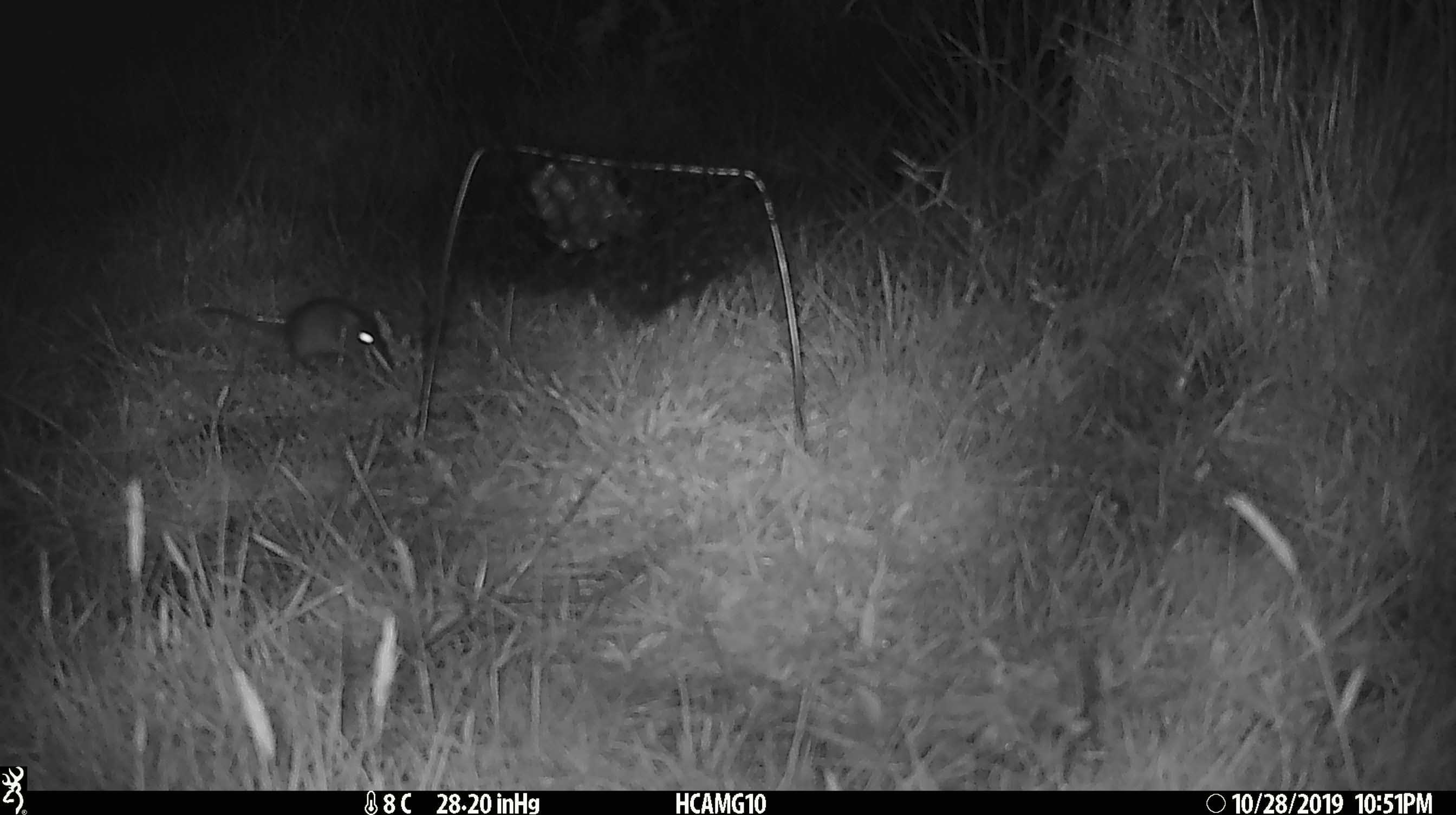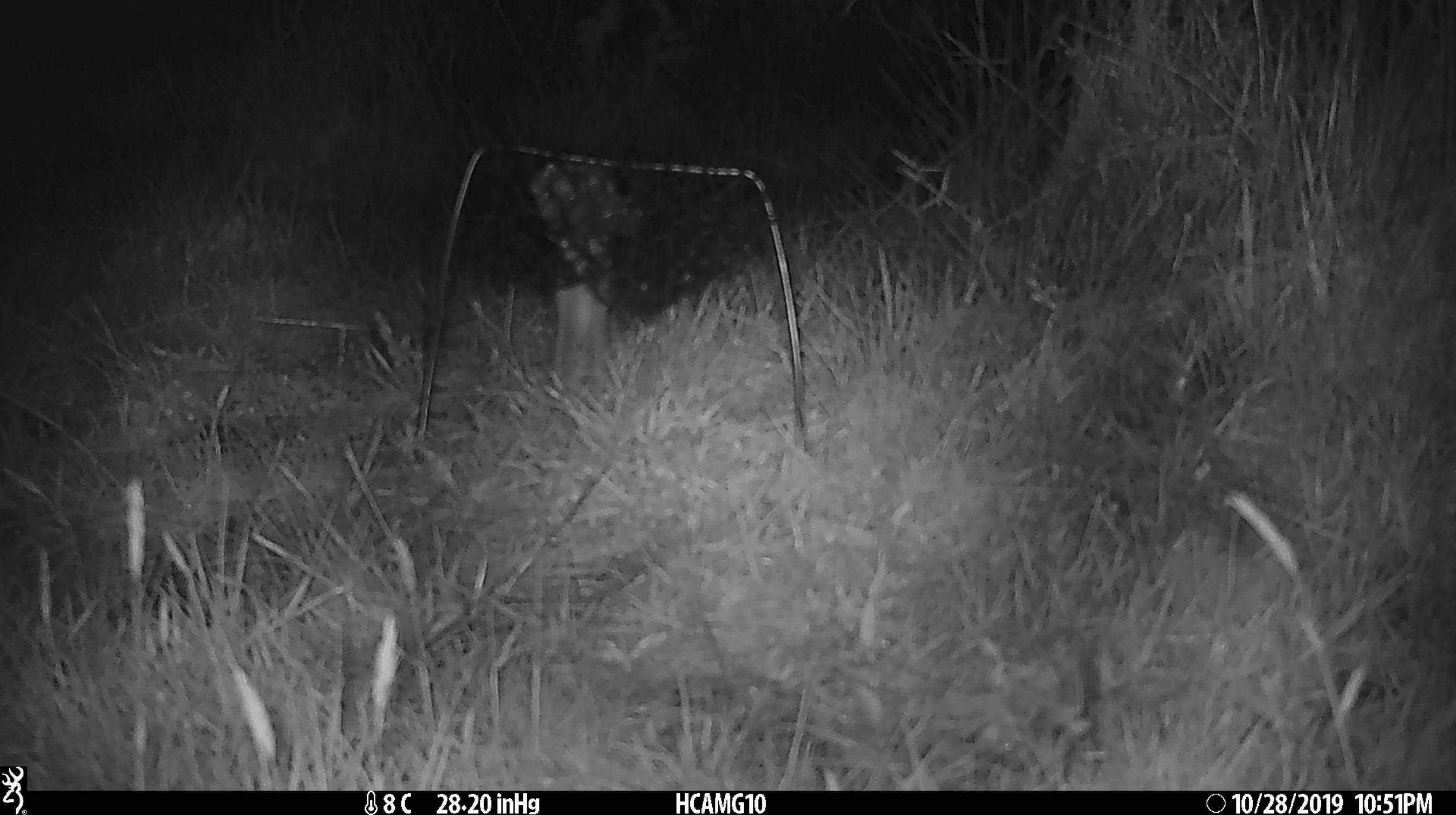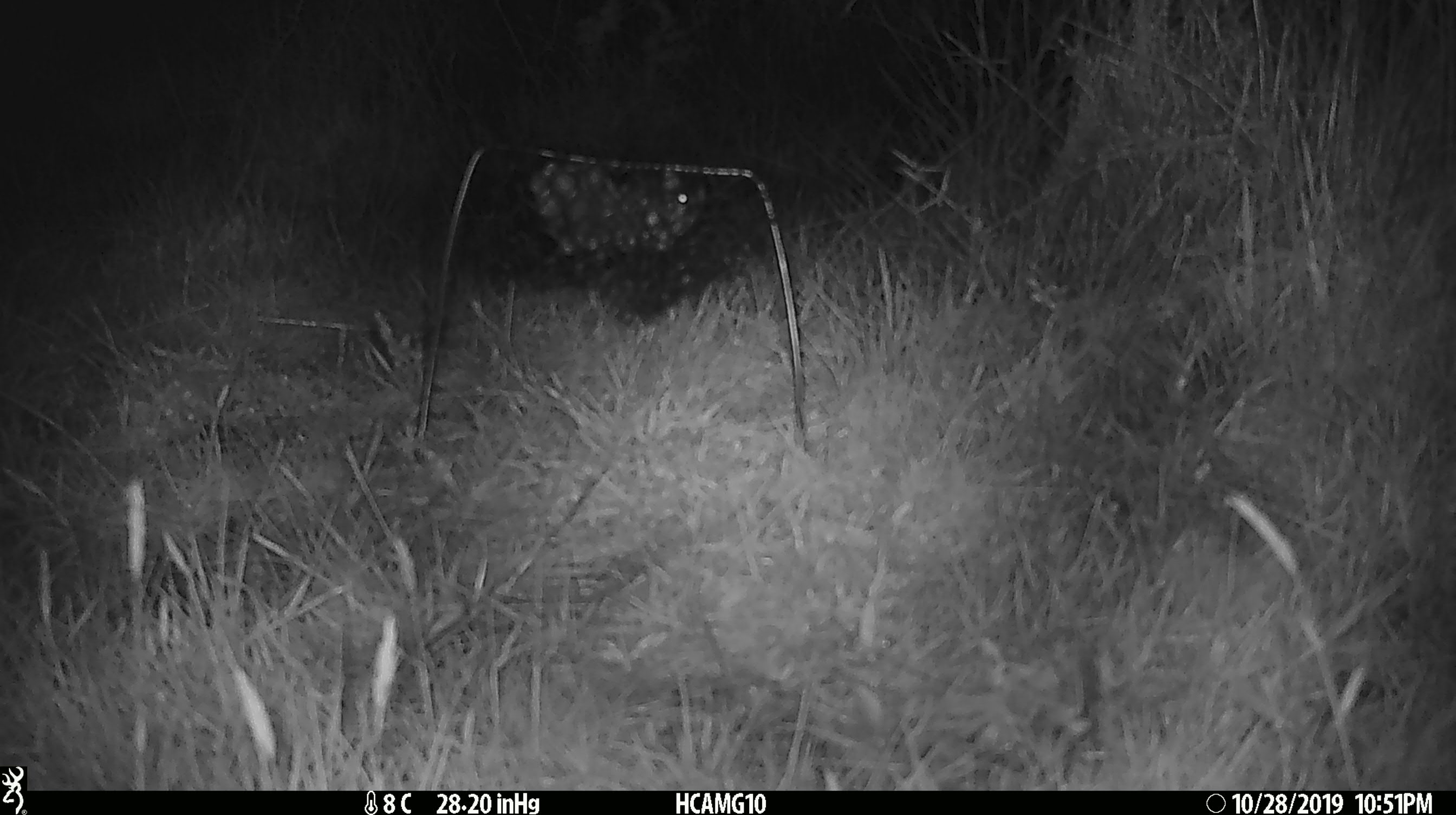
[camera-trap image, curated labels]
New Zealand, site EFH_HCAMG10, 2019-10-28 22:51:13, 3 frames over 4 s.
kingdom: Animalia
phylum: Chordata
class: Mammalia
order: Rodentia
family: Muridae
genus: Mus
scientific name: Mus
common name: mouse